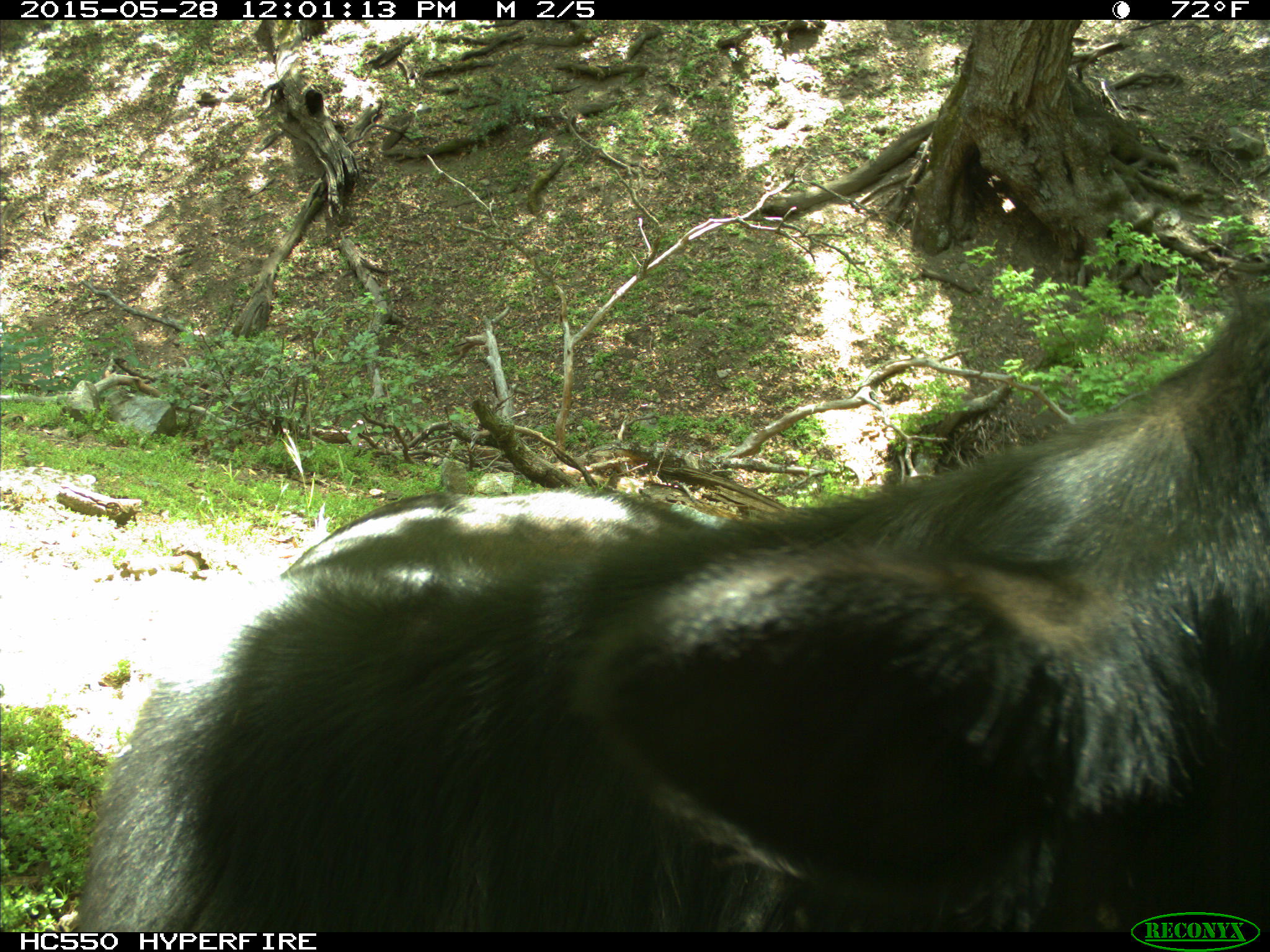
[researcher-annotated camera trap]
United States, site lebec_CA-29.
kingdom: Animalia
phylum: Chordata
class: Mammalia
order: Artiodactyla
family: Bovidae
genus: Bos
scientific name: Bos taurus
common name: domestic cow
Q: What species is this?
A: Bos taurus (domestic cow).